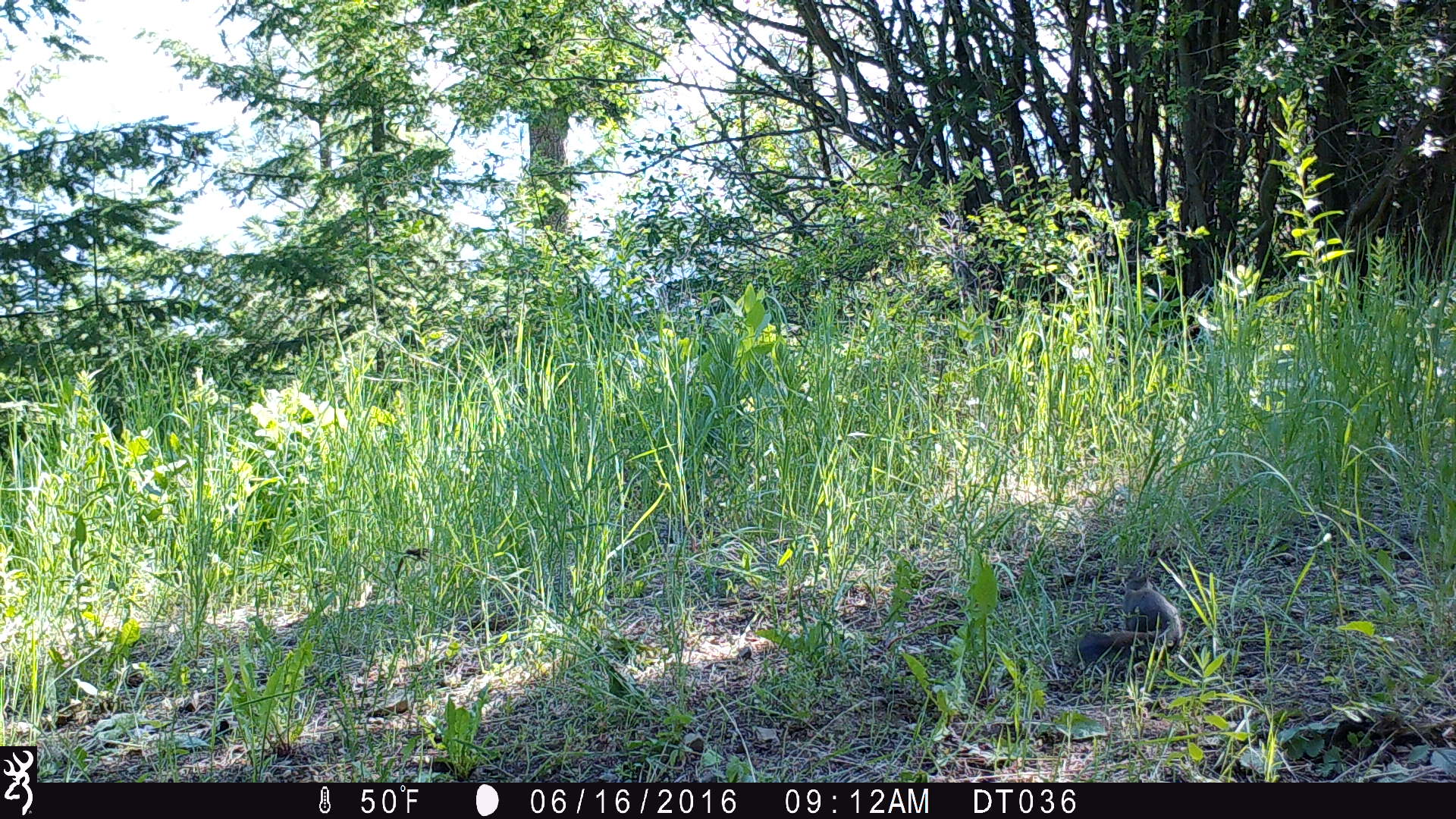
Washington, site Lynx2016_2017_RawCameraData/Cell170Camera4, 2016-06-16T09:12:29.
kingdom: Animalia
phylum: Chordata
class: Mammalia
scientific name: Mammalia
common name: small mammal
Small mammal (Mammalia). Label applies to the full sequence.